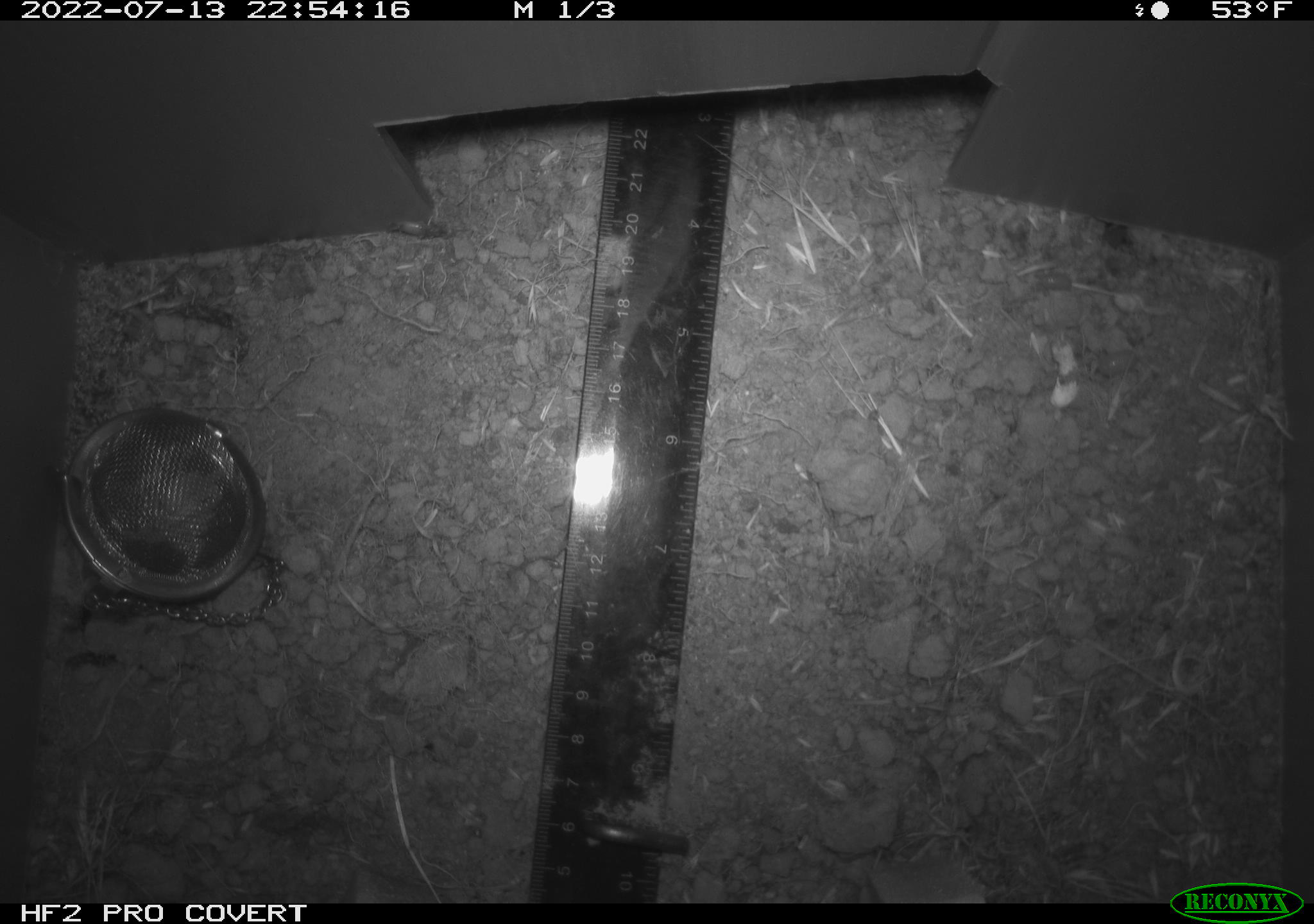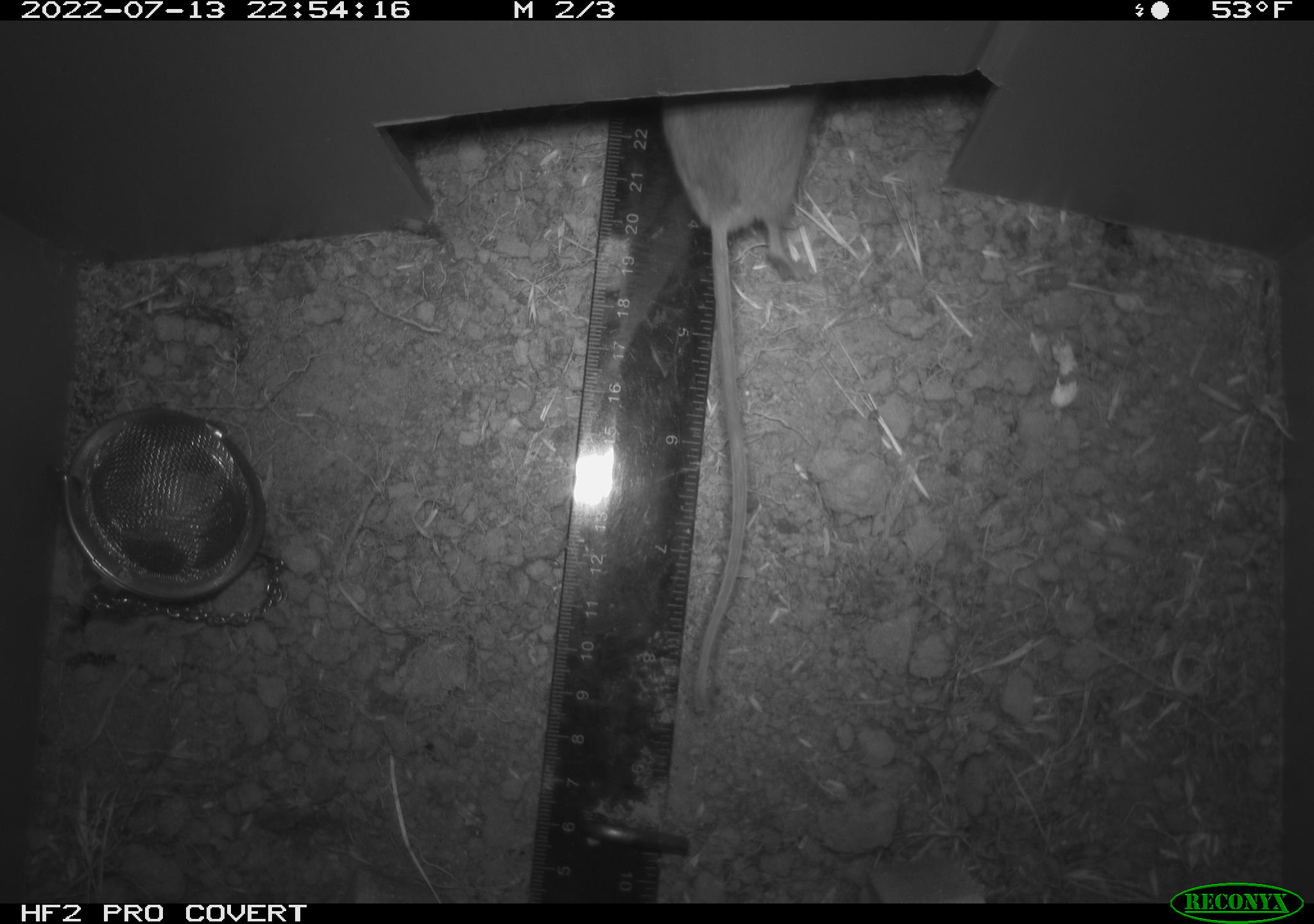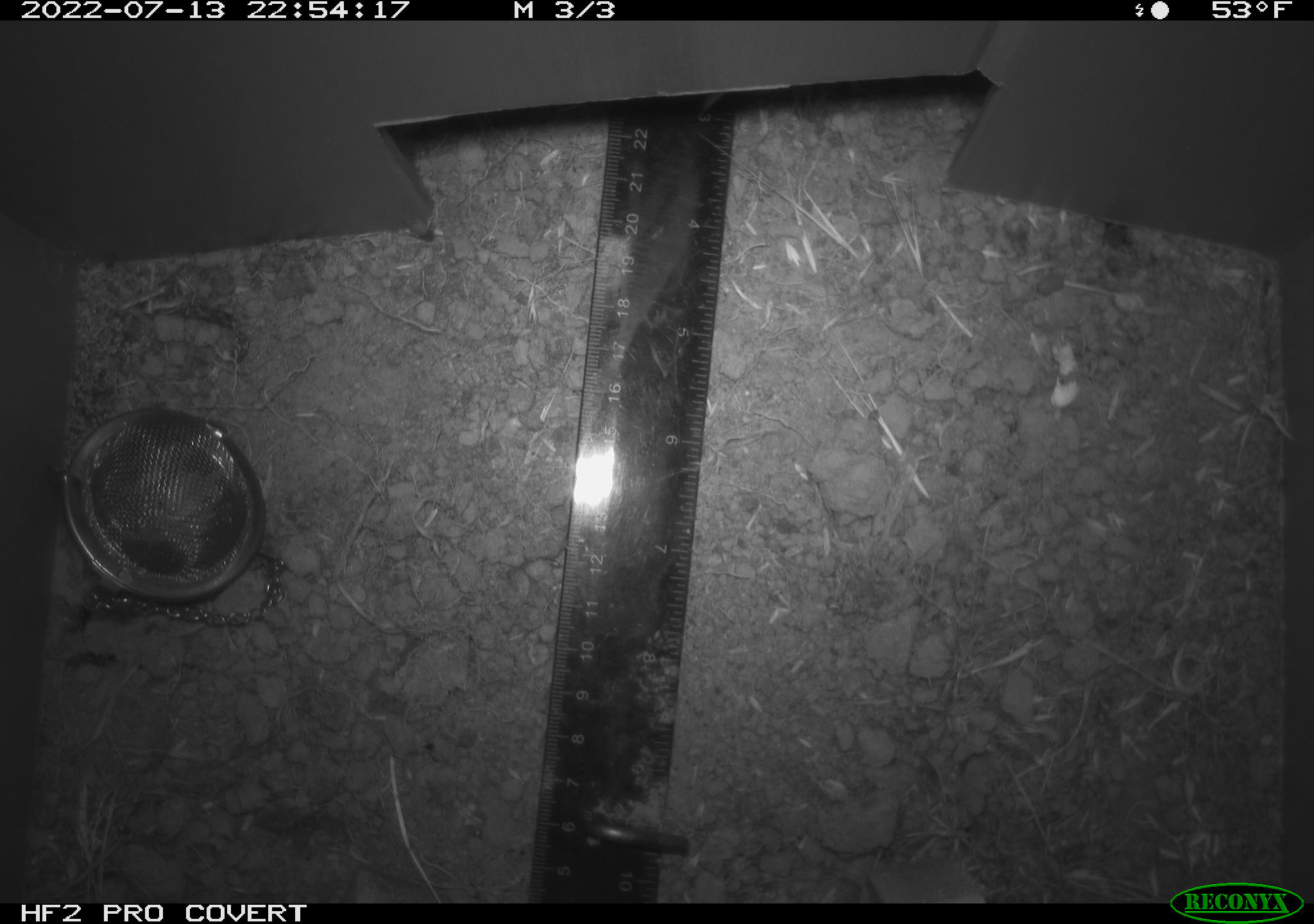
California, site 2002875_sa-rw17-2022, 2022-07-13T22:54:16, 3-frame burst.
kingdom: Animalia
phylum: Chordata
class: Mammalia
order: Rodentia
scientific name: Rodentia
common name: mouse species